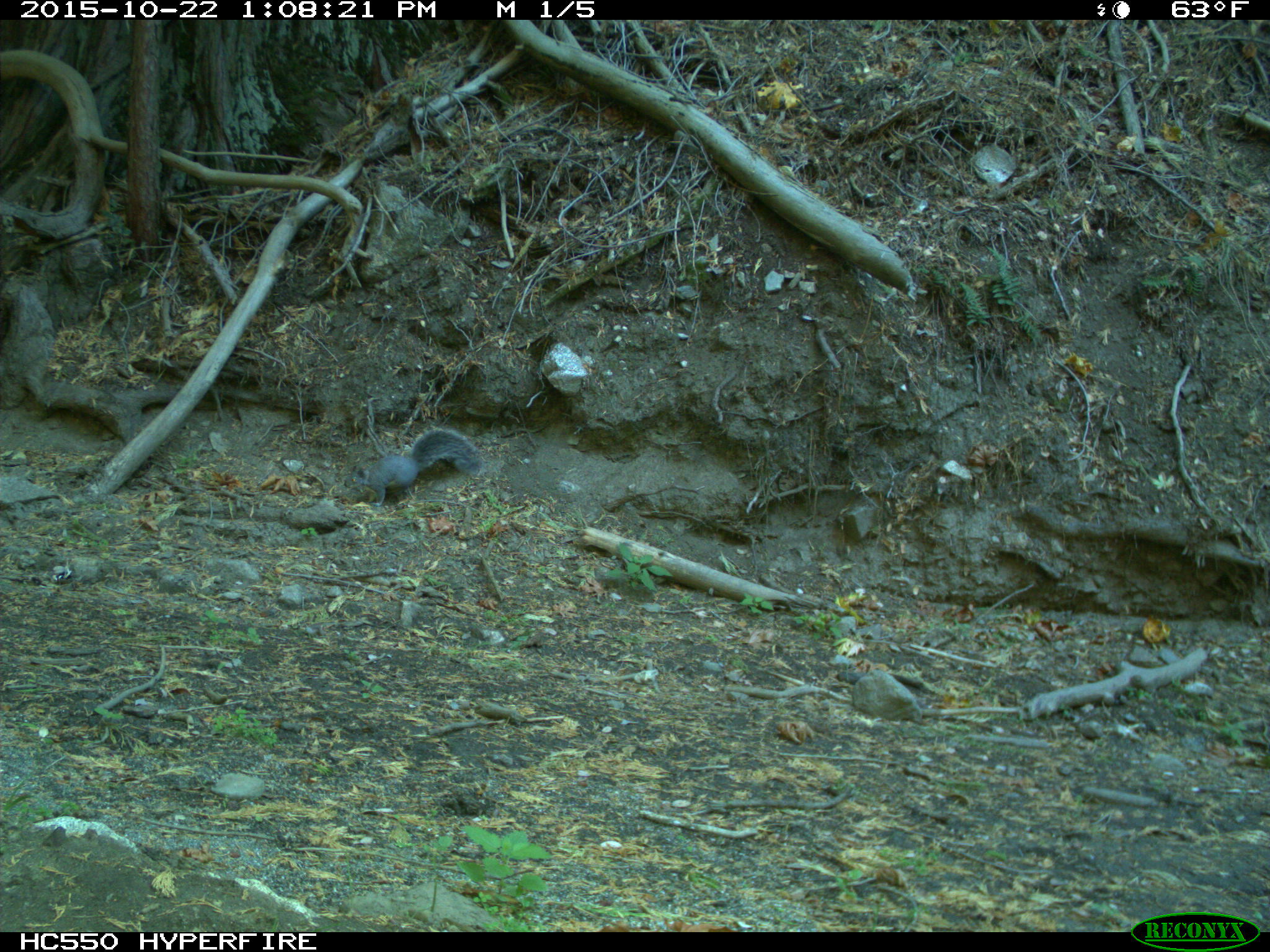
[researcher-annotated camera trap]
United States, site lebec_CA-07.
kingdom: Animalia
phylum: Chordata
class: Mammalia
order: Rodentia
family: Sciuridae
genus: Sciurus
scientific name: Sciurus carolinensis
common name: eastern gray squirrel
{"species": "Sciurus carolinensis (eastern gray squirrel)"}